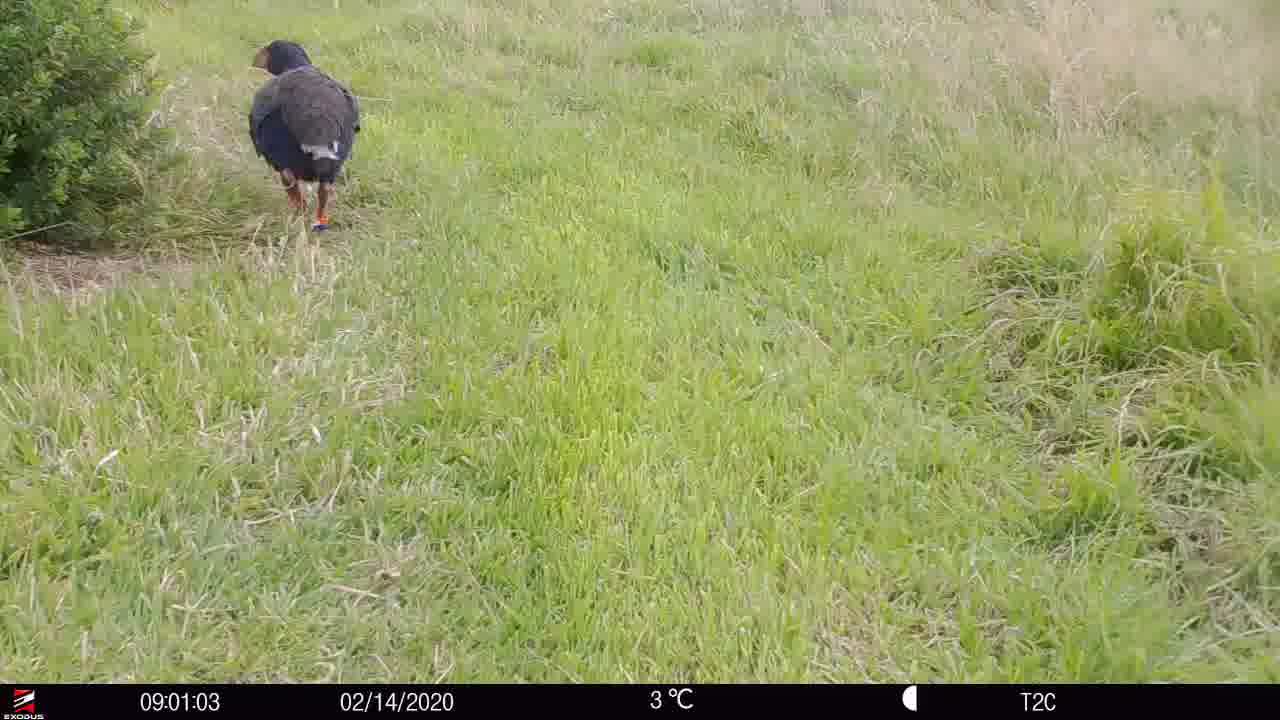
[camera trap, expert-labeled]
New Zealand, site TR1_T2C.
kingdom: Animalia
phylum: Chordata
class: Aves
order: Gruiformes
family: Rallidae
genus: Porphyrio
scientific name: Porphyrio mantelli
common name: takahe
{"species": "takahe (Porphyrio mantelli)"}